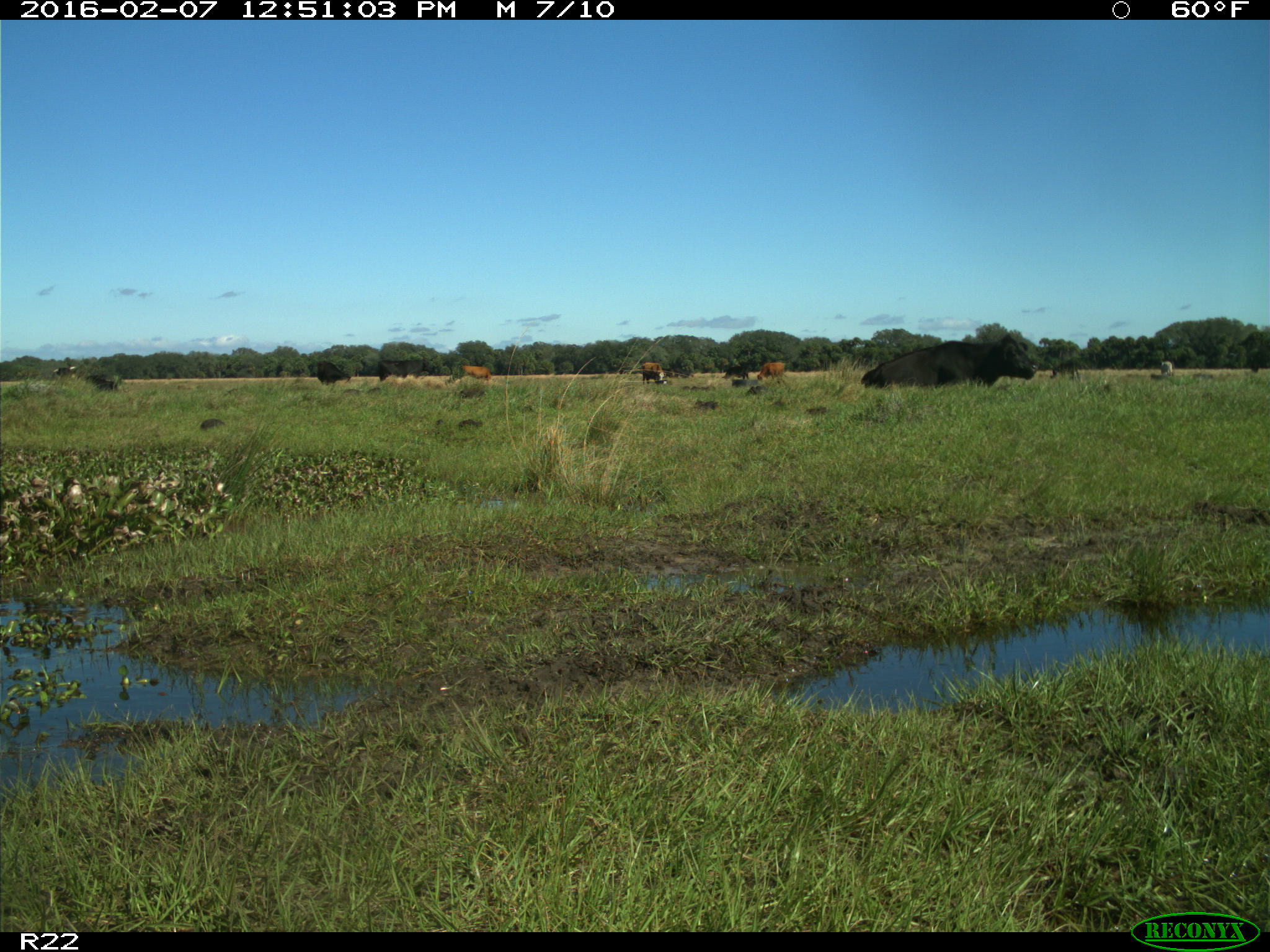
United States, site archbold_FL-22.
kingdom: Animalia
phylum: Chordata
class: Mammalia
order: Artiodactyla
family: Bovidae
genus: Bos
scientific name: Bos taurus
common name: domestic cow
Bos taurus (domestic cow).